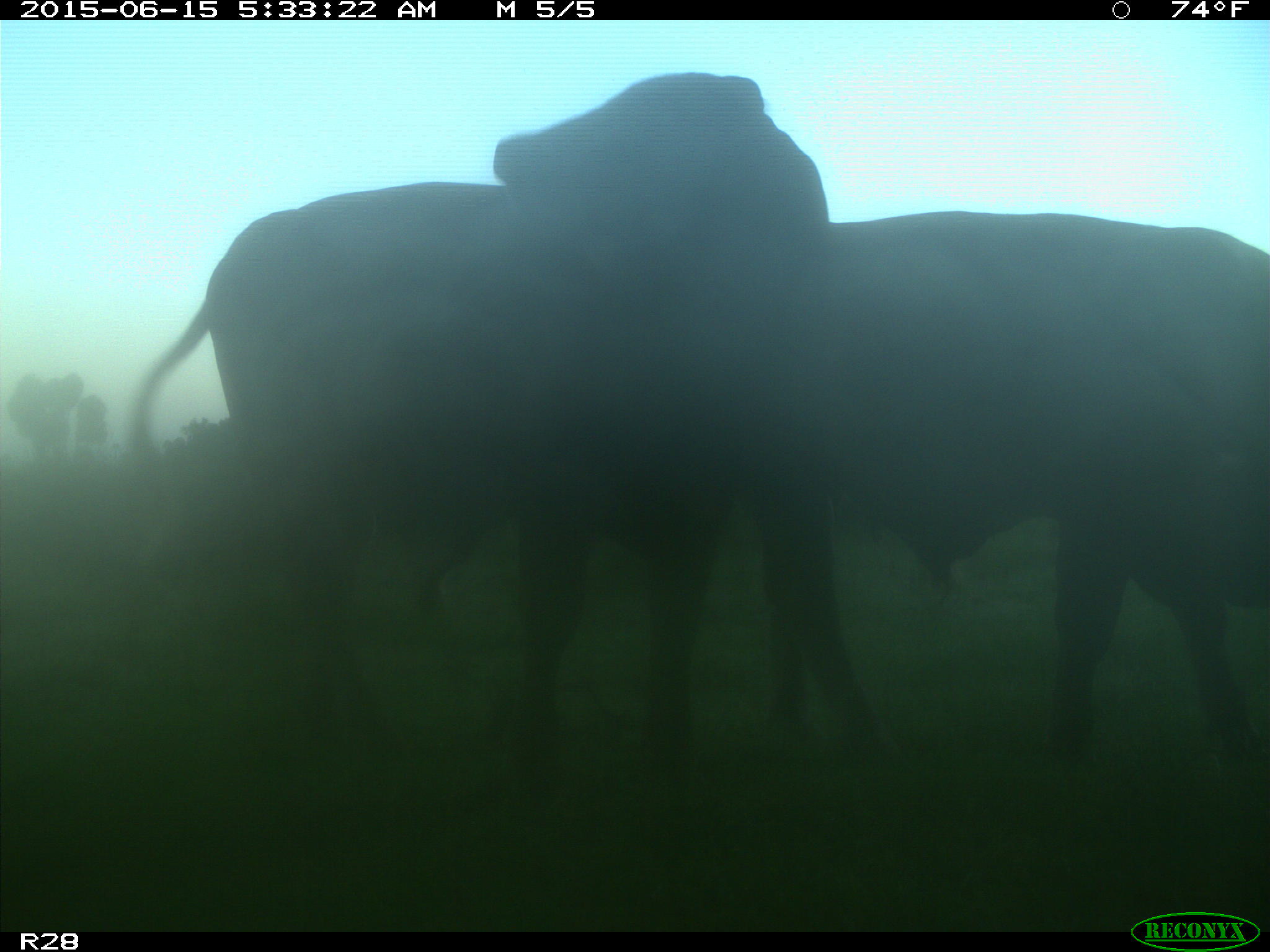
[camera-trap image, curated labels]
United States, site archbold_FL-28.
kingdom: Animalia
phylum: Chordata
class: Mammalia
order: Artiodactyla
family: Bovidae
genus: Bos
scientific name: Bos taurus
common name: domestic cow